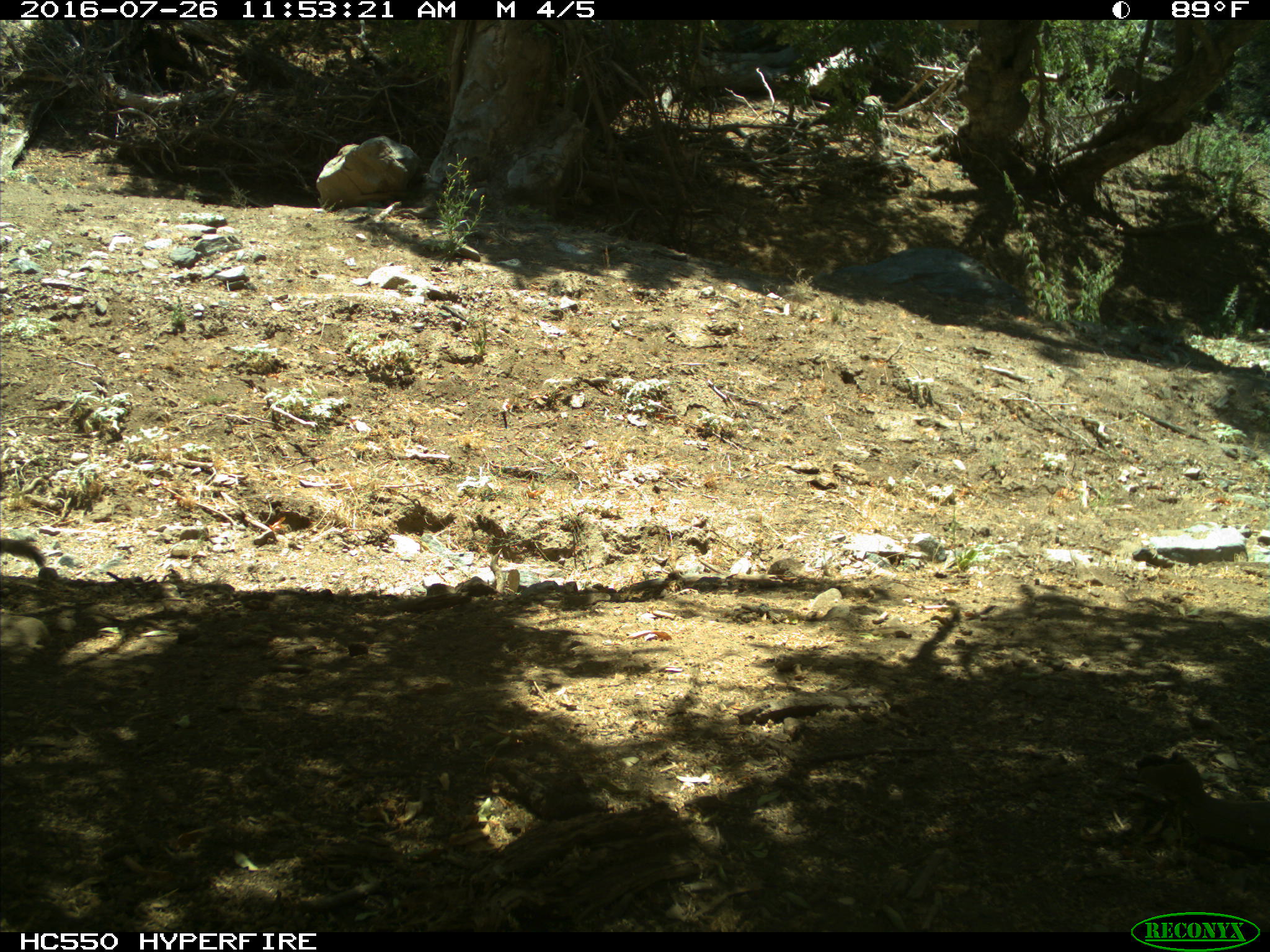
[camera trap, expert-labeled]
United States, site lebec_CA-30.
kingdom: Animalia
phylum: Chordata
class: Mammalia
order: Rodentia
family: Sciuridae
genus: Otospermophilus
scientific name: Otospermophilus beecheyi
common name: california ground squirrel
Otospermophilus beecheyi (california ground squirrel).